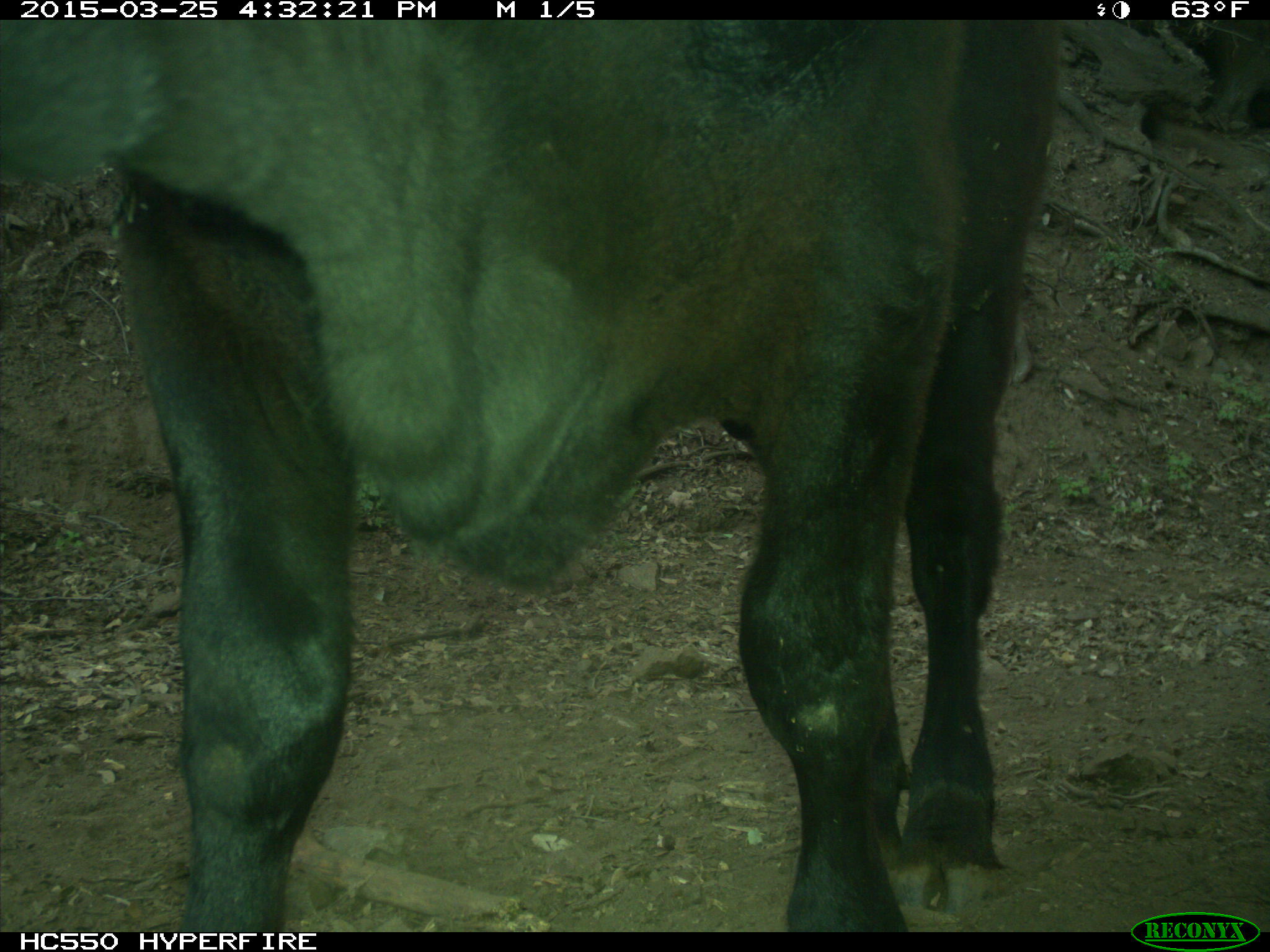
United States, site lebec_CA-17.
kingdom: Animalia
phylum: Chordata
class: Mammalia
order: Artiodactyla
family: Bovidae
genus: Bos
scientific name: Bos taurus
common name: domestic cow